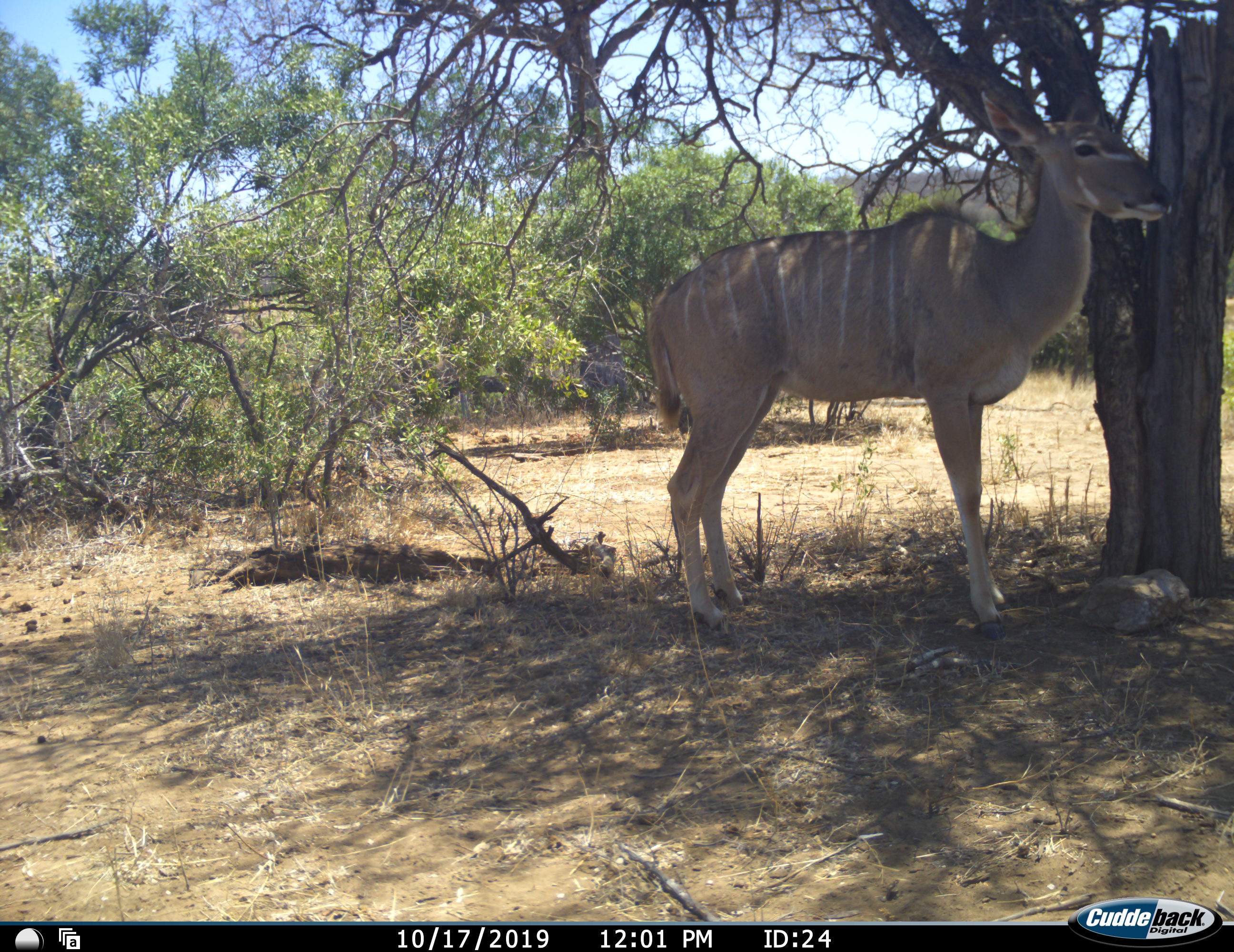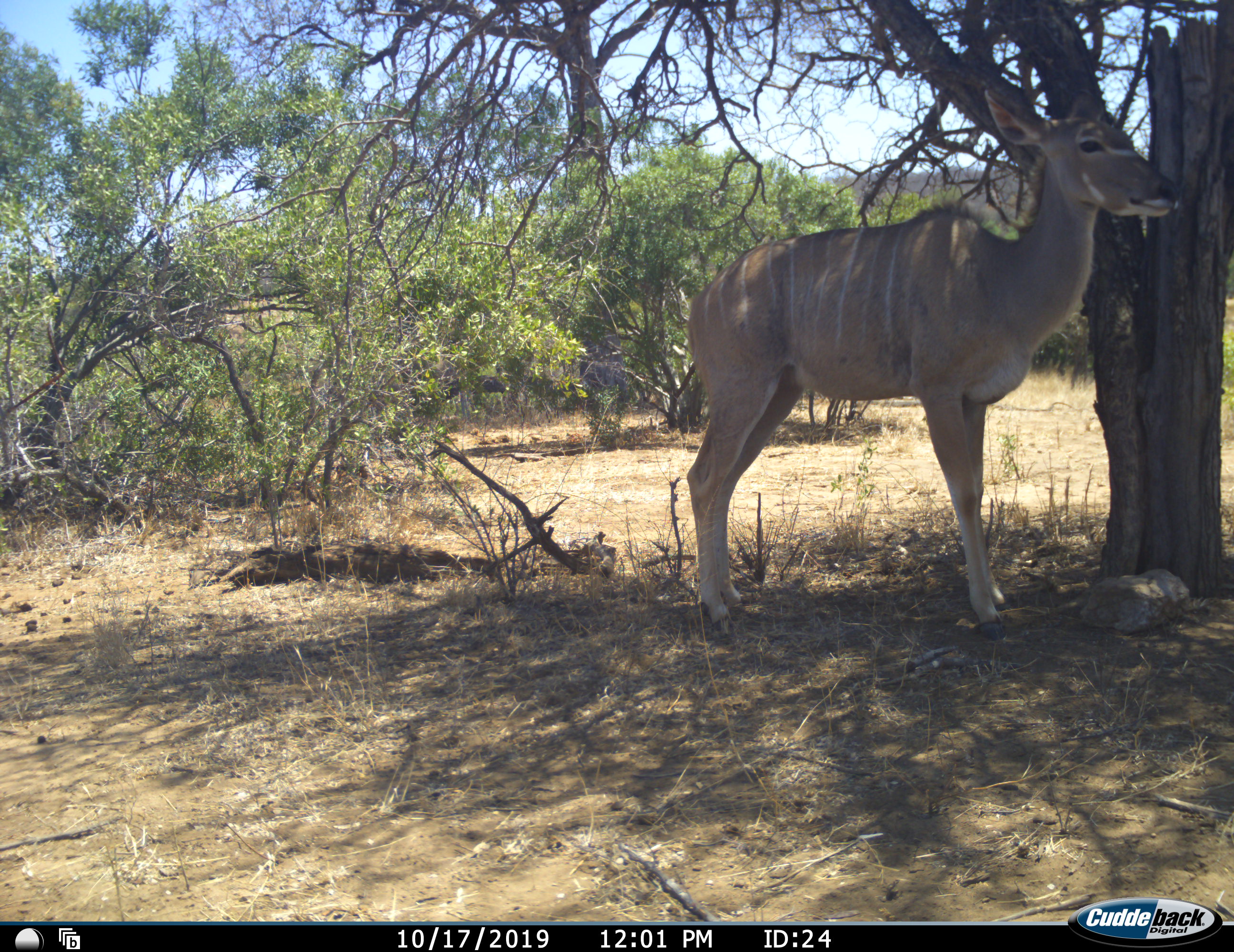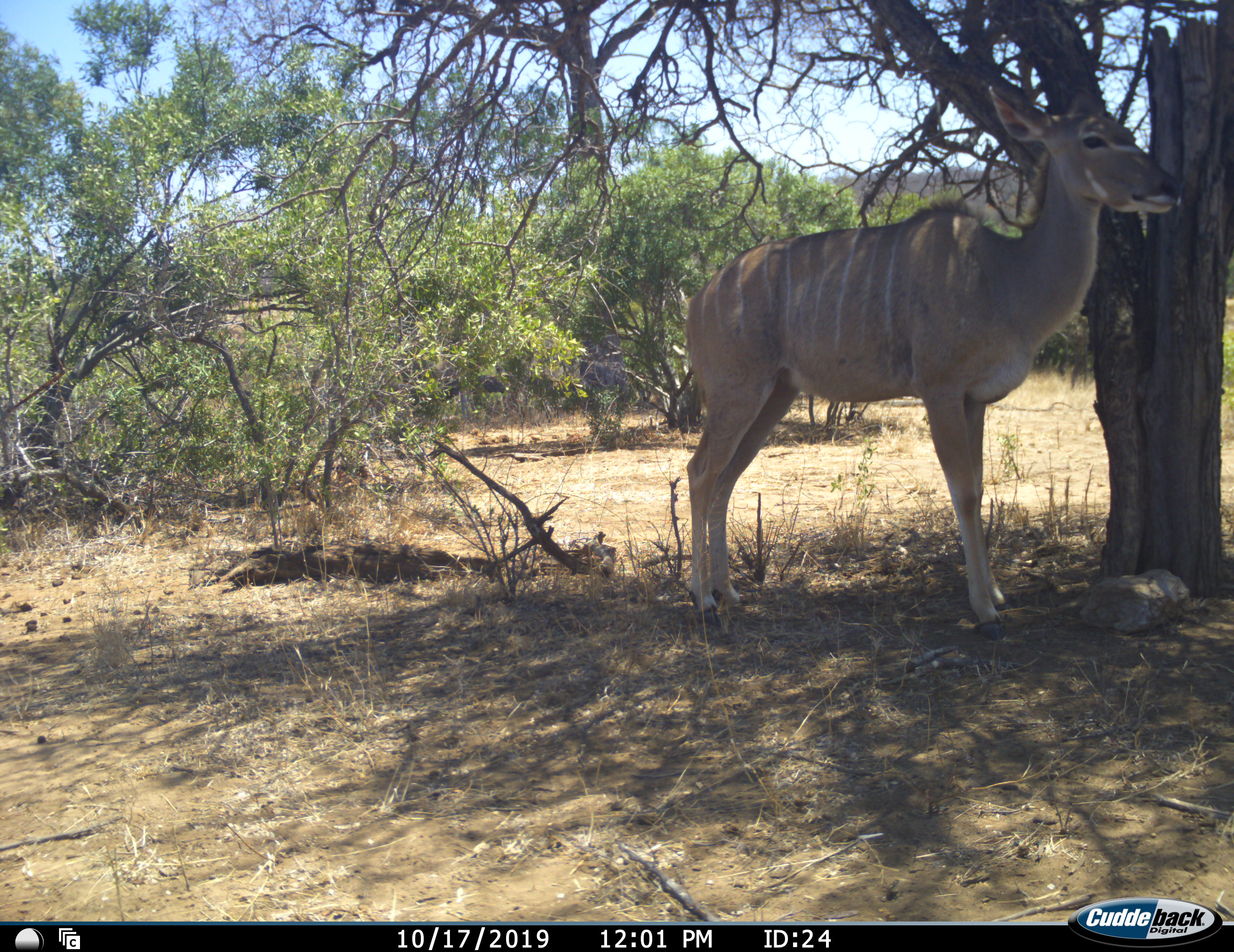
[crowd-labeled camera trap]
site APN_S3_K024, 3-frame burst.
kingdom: Animalia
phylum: Chordata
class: Mammalia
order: Artiodactyla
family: Bovidae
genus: Tragelaphus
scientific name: Tragelaphus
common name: kudu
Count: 1.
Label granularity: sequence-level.